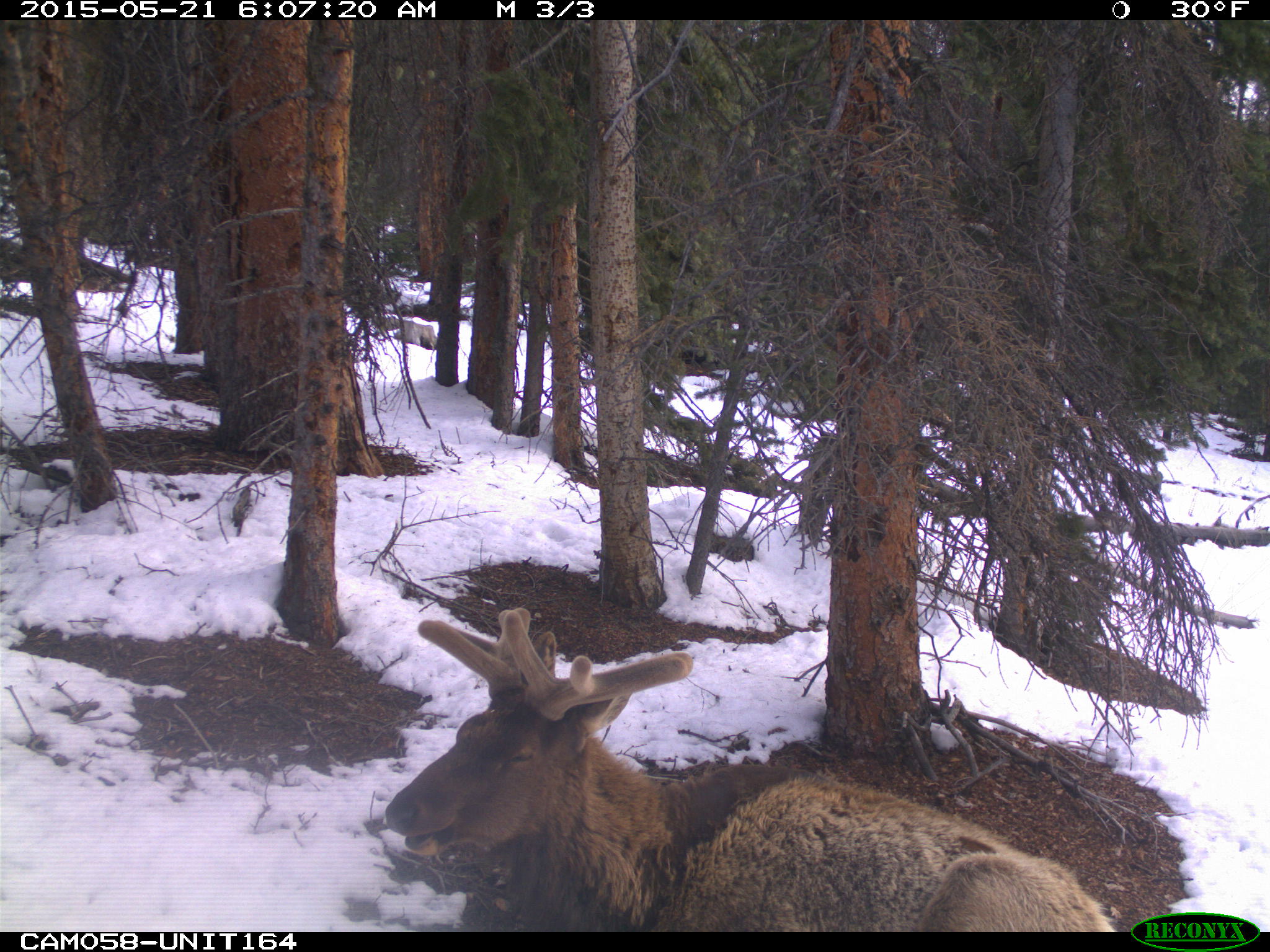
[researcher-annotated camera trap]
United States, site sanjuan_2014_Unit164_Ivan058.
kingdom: Animalia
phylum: Chordata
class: Mammalia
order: Artiodactyla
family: Cervidae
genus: Cervus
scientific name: Cervus elaphus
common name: red deer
Cervus elaphus (red deer).